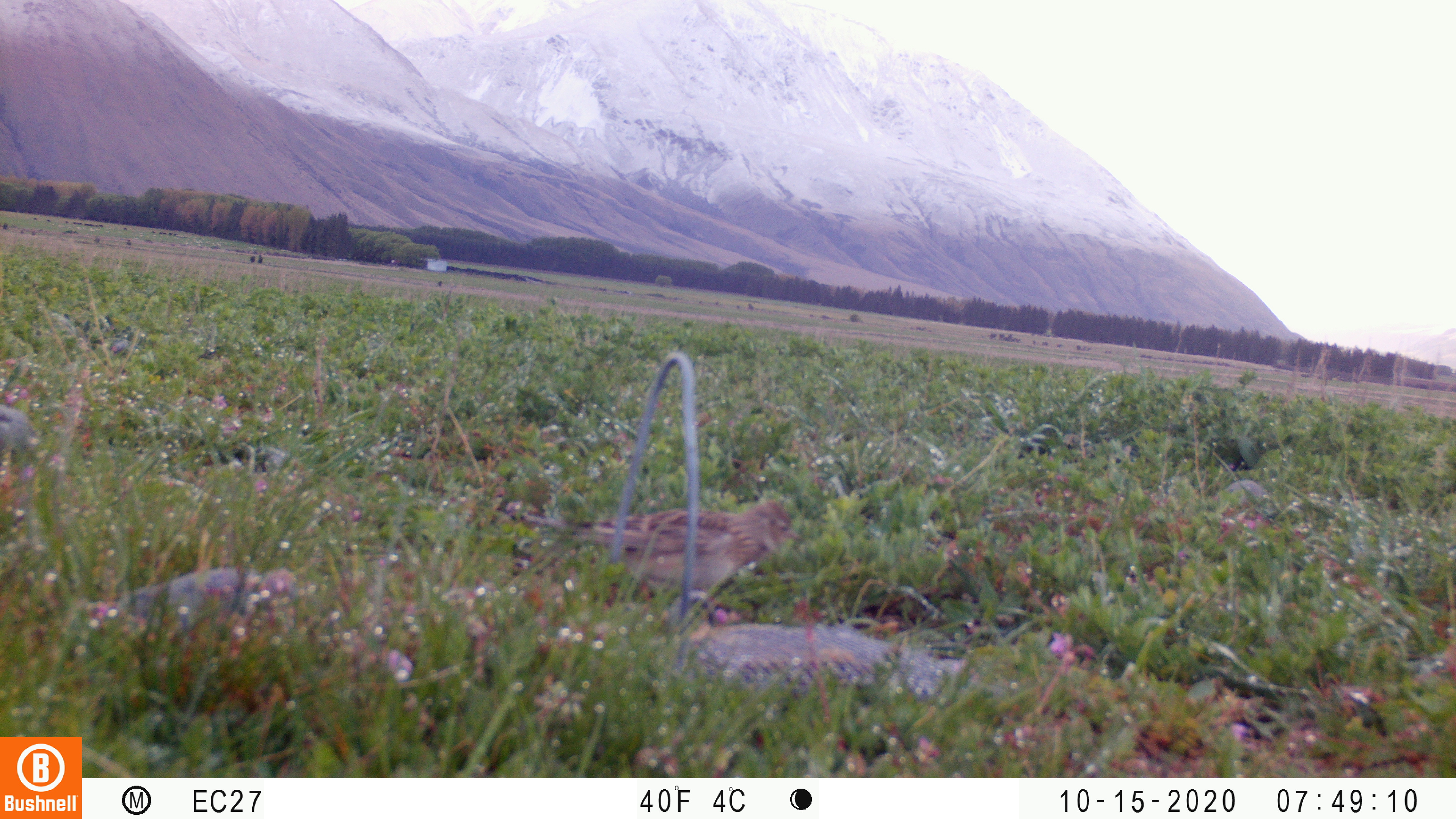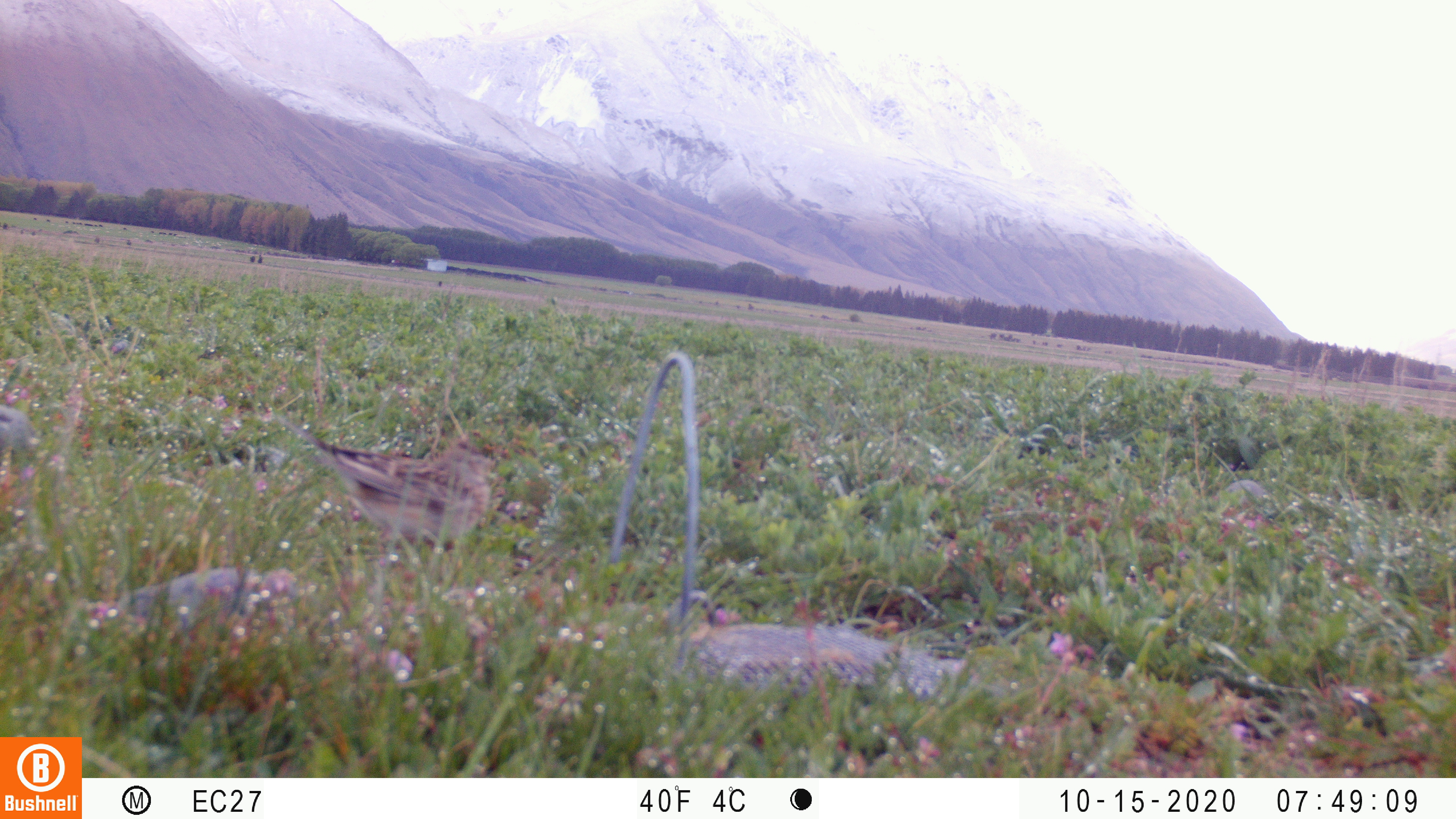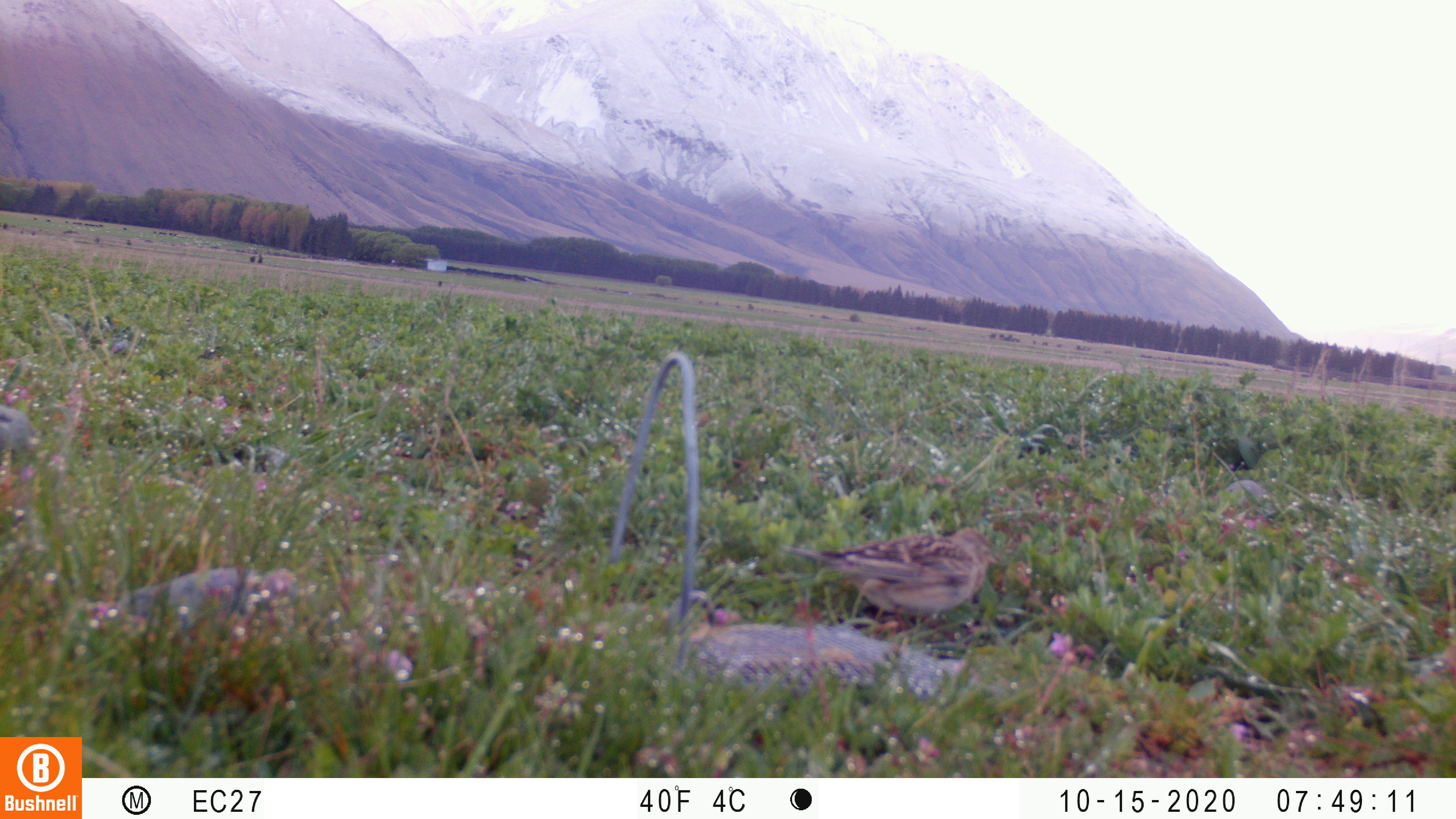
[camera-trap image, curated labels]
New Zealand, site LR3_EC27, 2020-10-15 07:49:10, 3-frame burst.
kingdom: Animalia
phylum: Chordata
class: Aves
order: Passeriformes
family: Motacillidae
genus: Anthus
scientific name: Anthus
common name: pipit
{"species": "pipit (Anthus)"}